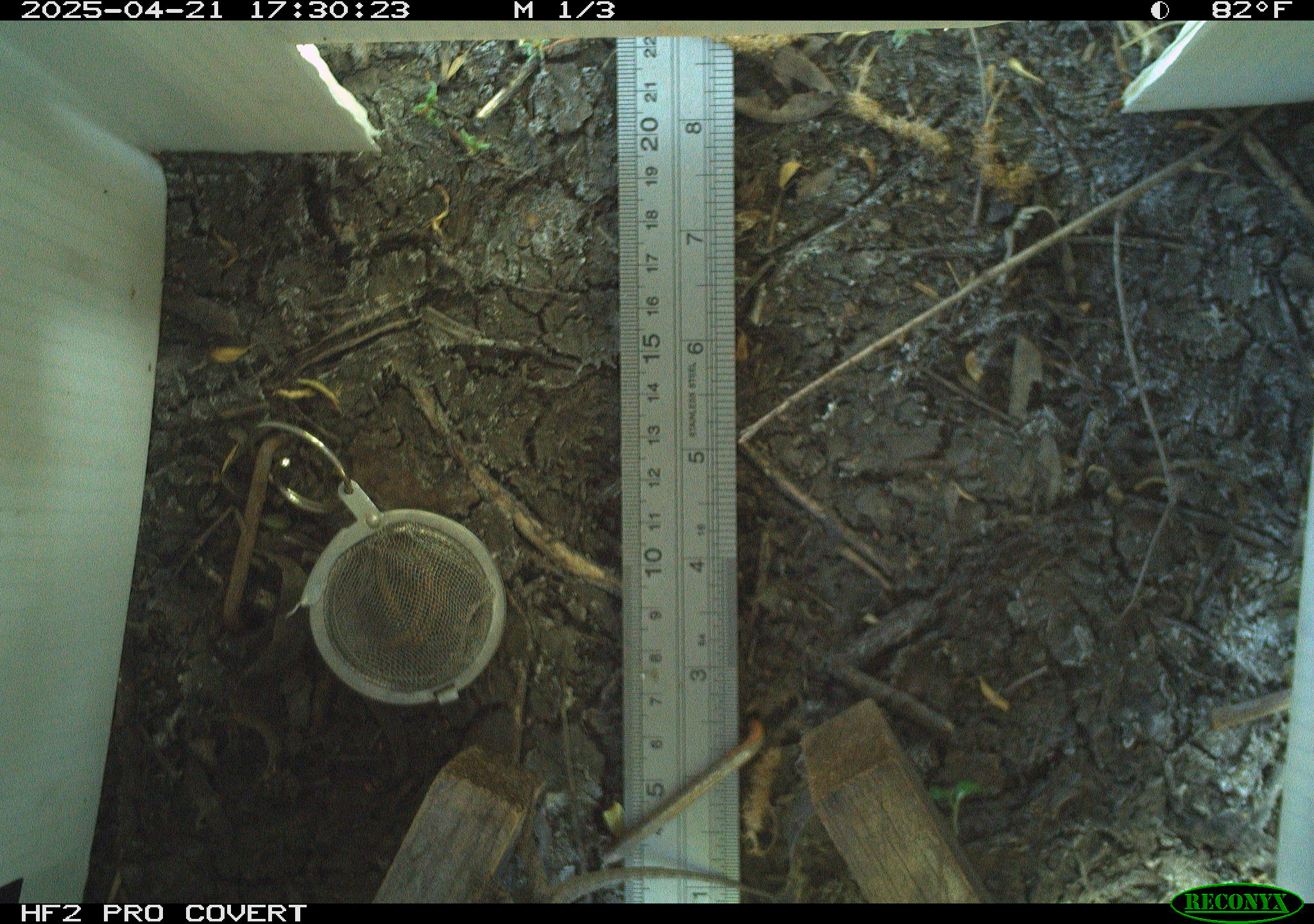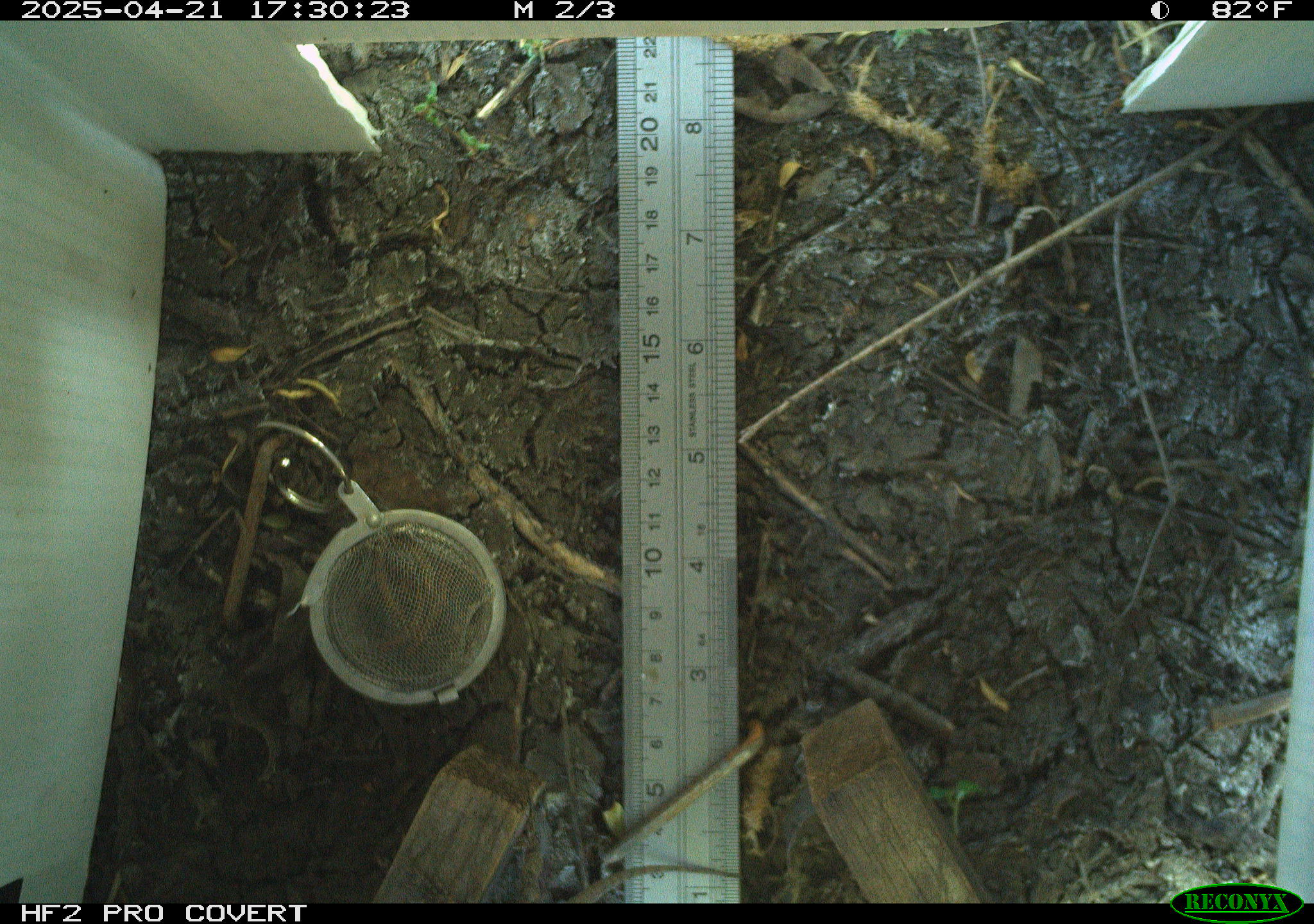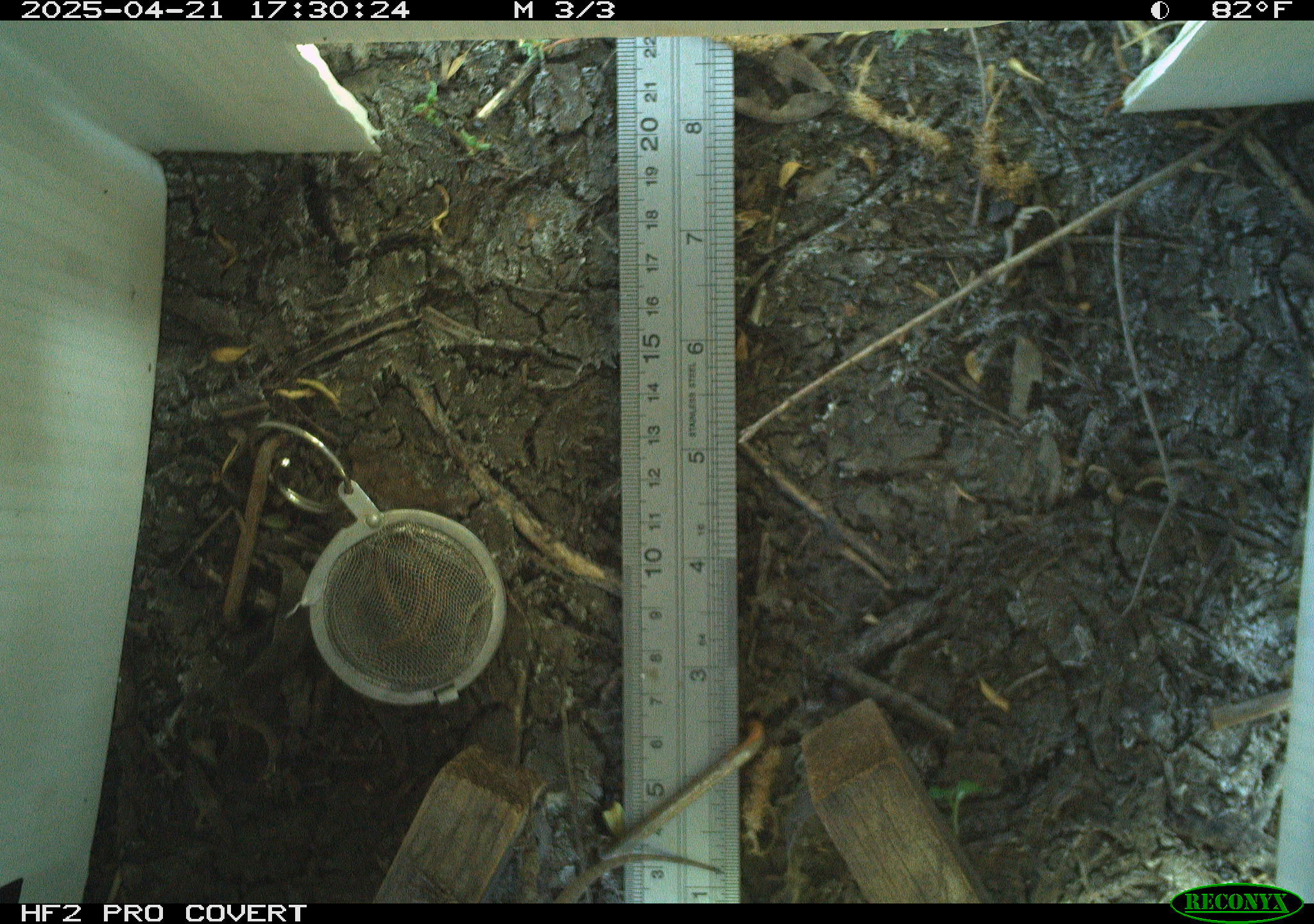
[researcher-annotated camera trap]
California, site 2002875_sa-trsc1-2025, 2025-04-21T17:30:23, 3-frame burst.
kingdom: Animalia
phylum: Chordata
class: Reptilia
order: Squamata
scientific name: Squamata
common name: lizards and snakes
Lizards and snakes (Squamata).